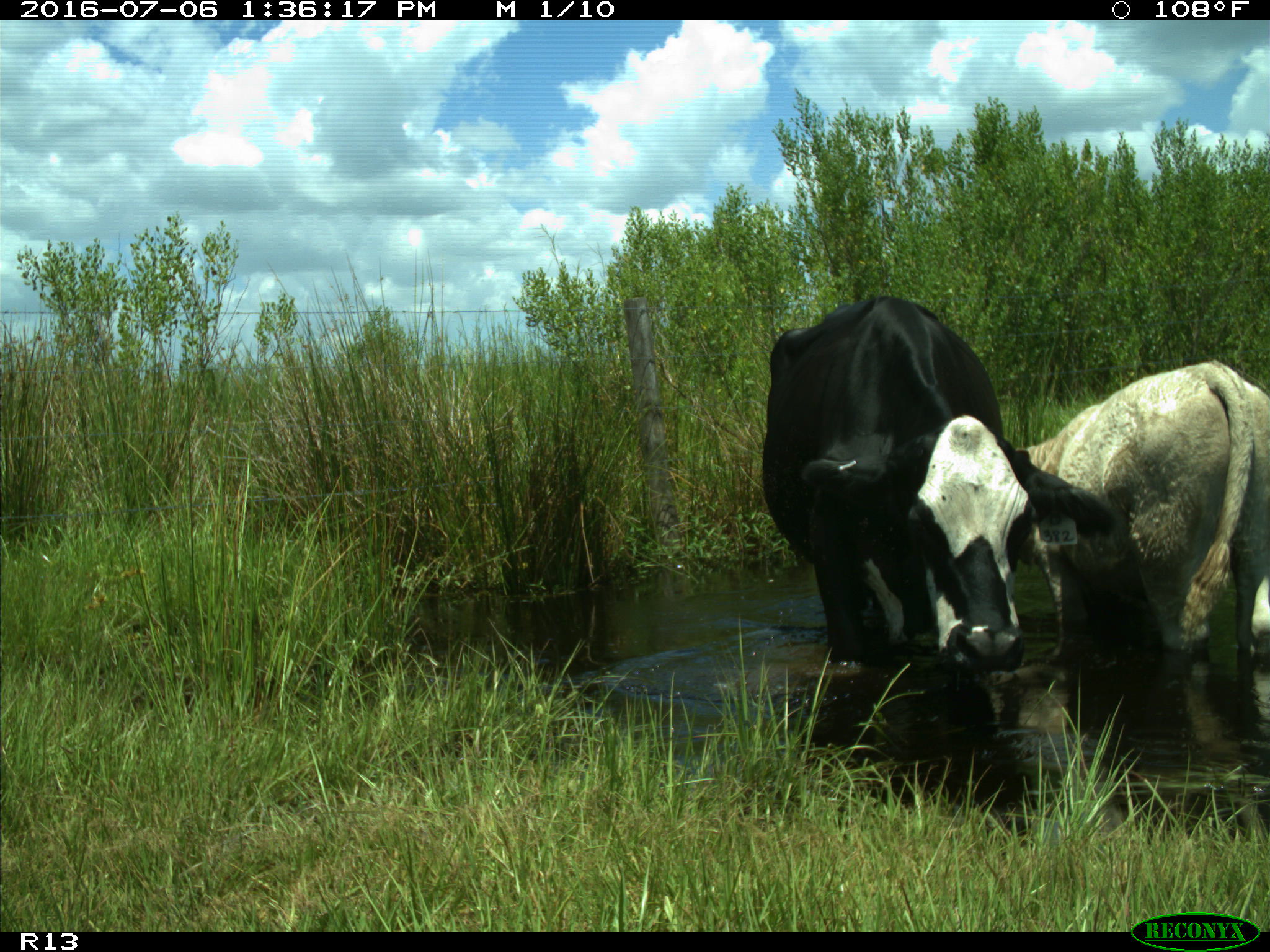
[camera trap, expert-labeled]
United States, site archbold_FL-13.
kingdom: Animalia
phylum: Chordata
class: Mammalia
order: Artiodactyla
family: Bovidae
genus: Bos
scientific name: Bos taurus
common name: domestic cow